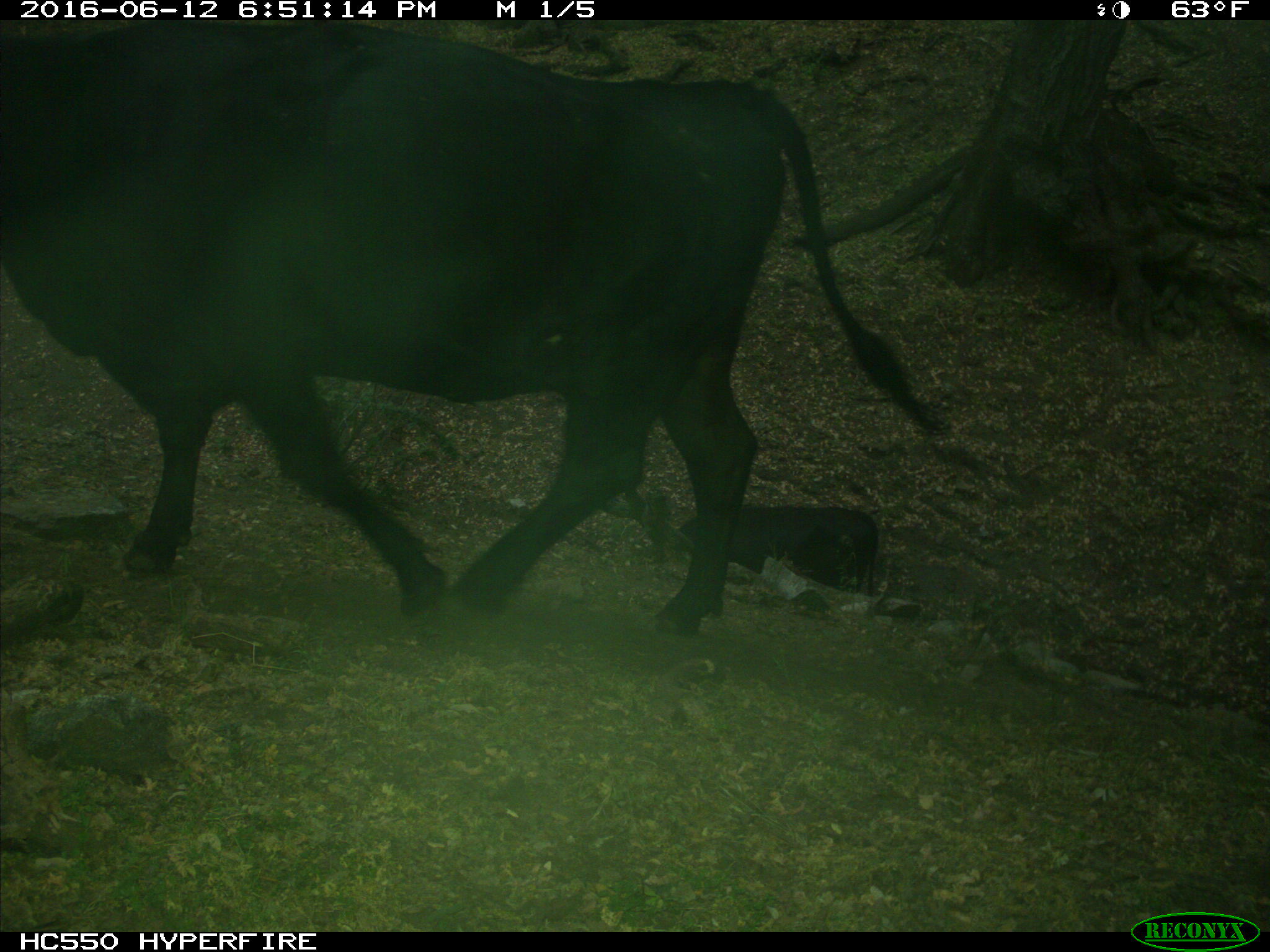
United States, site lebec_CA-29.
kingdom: Animalia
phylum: Chordata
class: Mammalia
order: Artiodactyla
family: Bovidae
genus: Bos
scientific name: Bos taurus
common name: domestic cow